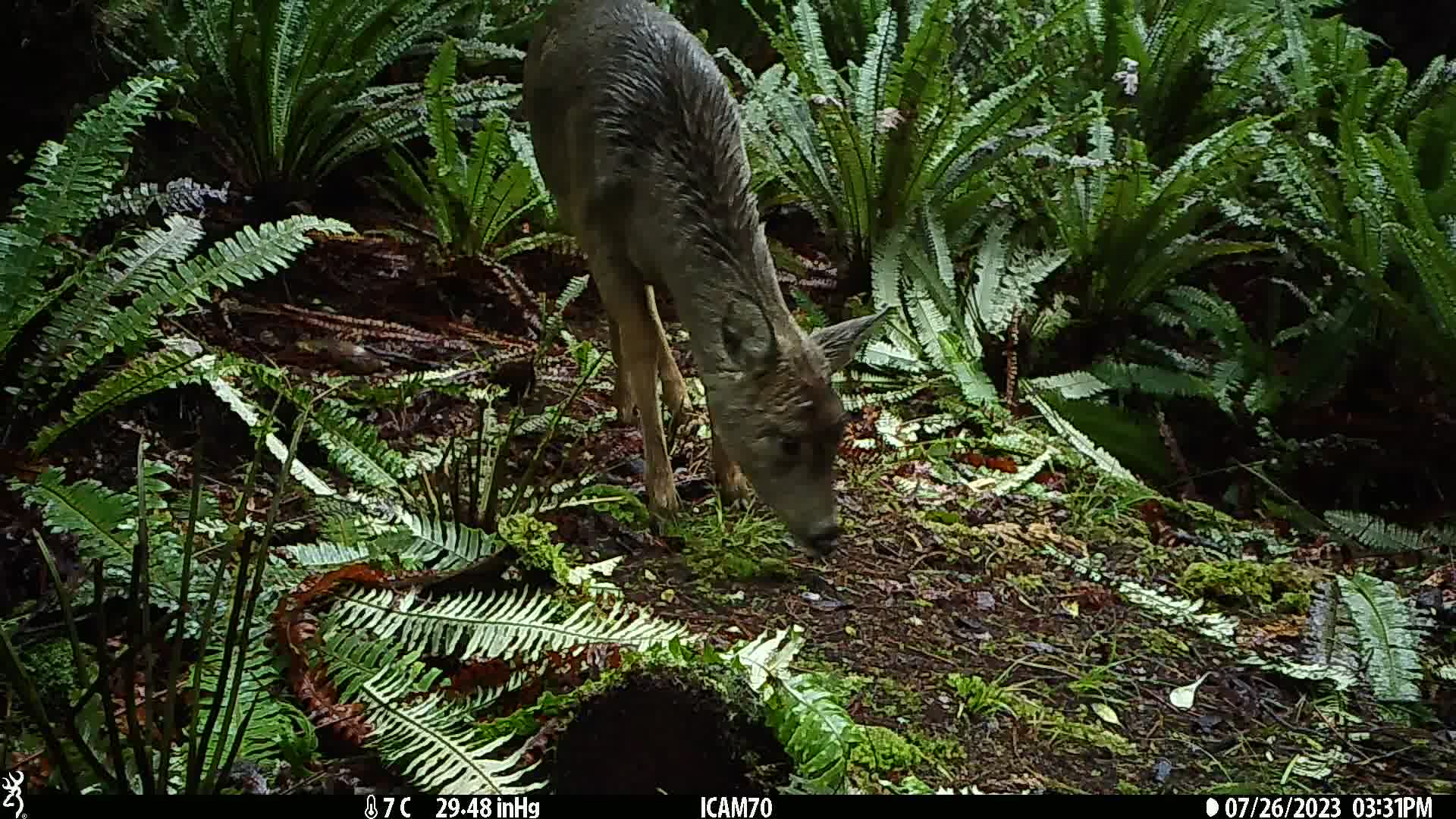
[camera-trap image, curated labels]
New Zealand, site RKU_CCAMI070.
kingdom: Animalia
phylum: Chordata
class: Mammalia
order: Artiodactyla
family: Cervidae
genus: Odocoileus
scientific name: Odocoileus virginianus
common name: white-tailed deer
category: white tailed deer